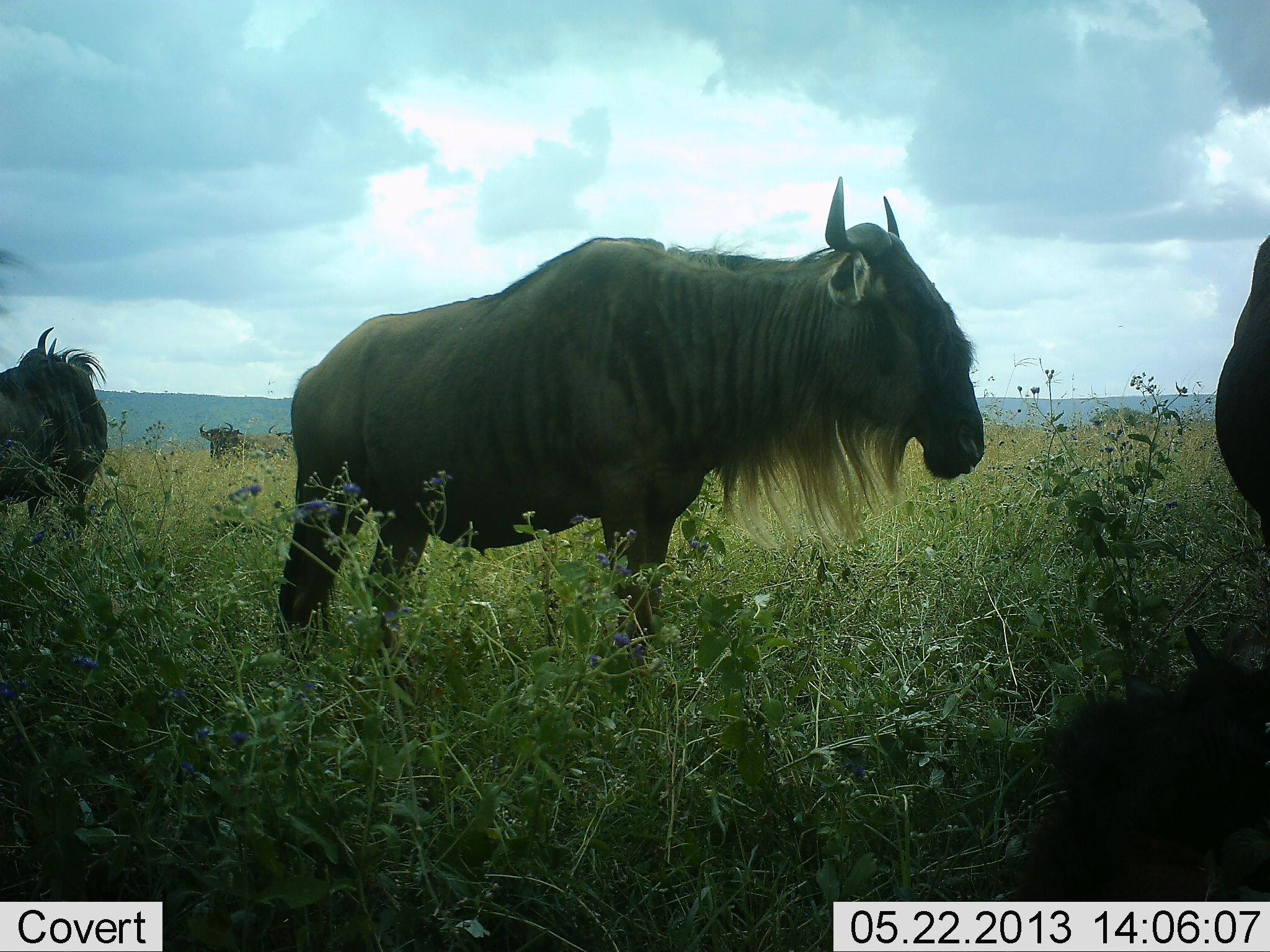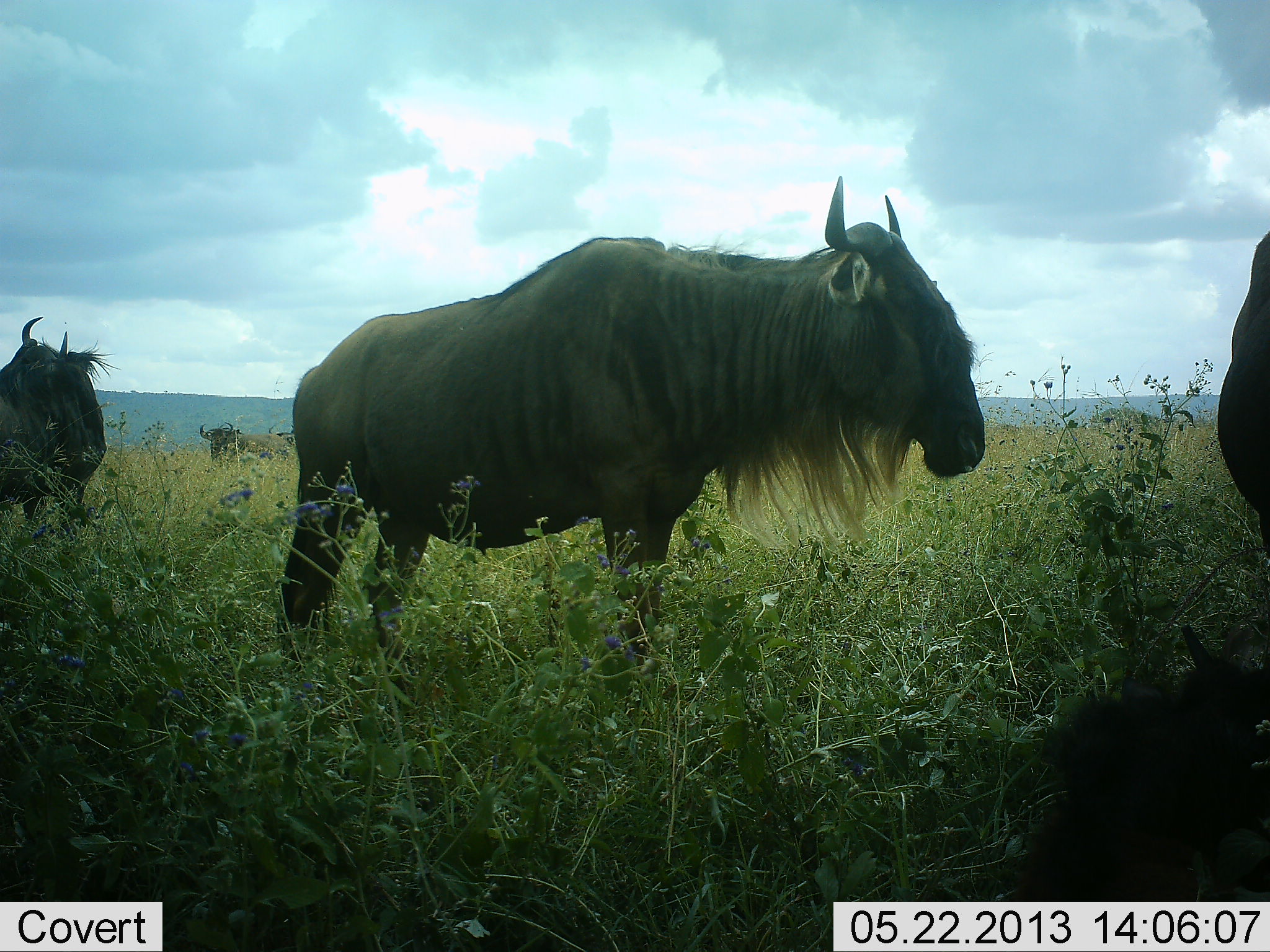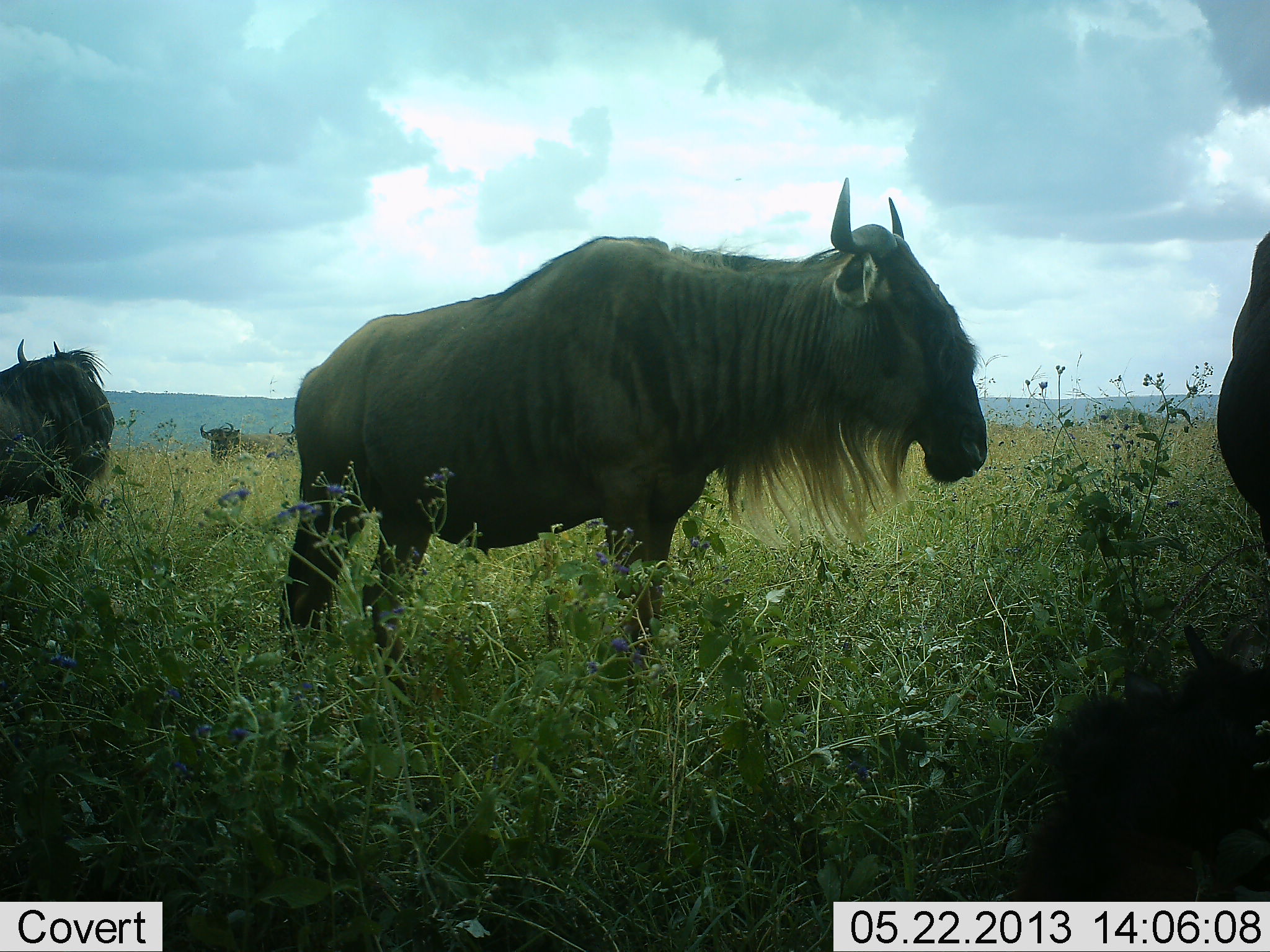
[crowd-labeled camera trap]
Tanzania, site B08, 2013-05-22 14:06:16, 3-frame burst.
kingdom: Animalia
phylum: Chordata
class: Mammalia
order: Artiodactyla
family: Bovidae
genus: Connochaetes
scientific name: Connochaetes taurinus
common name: blue wildebeest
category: wildebeest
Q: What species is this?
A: Wildebeest (blue wildebeest) (Connochaetes taurinus).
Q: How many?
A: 4.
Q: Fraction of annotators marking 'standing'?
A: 93%.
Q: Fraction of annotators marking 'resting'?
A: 21%.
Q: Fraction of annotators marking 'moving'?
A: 7%.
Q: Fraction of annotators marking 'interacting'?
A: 0%.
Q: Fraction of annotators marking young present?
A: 14%.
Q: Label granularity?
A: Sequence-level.